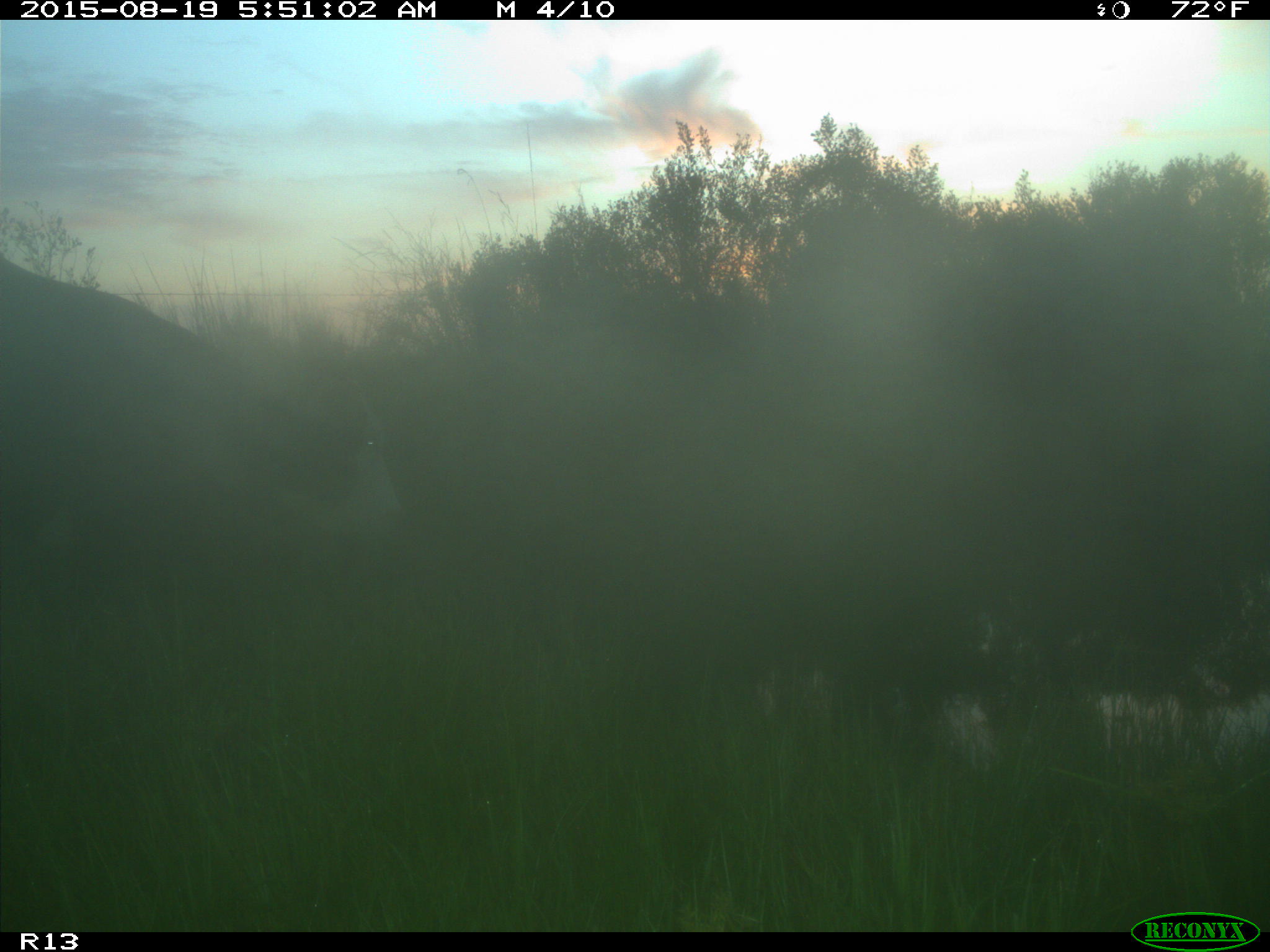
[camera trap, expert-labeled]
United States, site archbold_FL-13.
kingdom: Animalia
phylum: Chordata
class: Mammalia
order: Artiodactyla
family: Bovidae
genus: Bos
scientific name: Bos taurus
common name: domestic cow